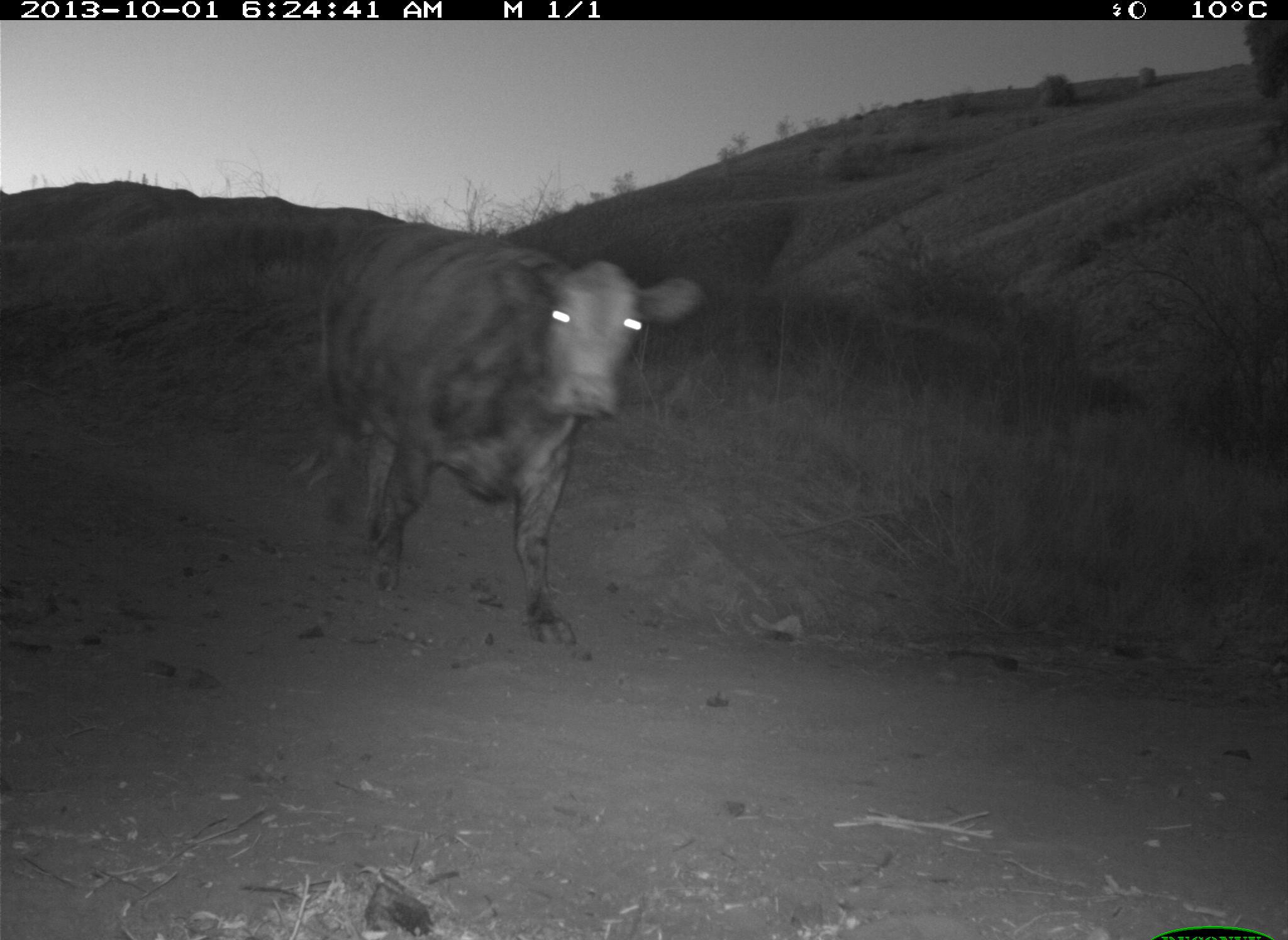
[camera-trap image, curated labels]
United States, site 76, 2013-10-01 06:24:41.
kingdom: Animalia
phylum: Chordata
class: Mammalia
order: Artiodactyla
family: Bovidae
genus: Bos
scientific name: Bos taurus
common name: cow